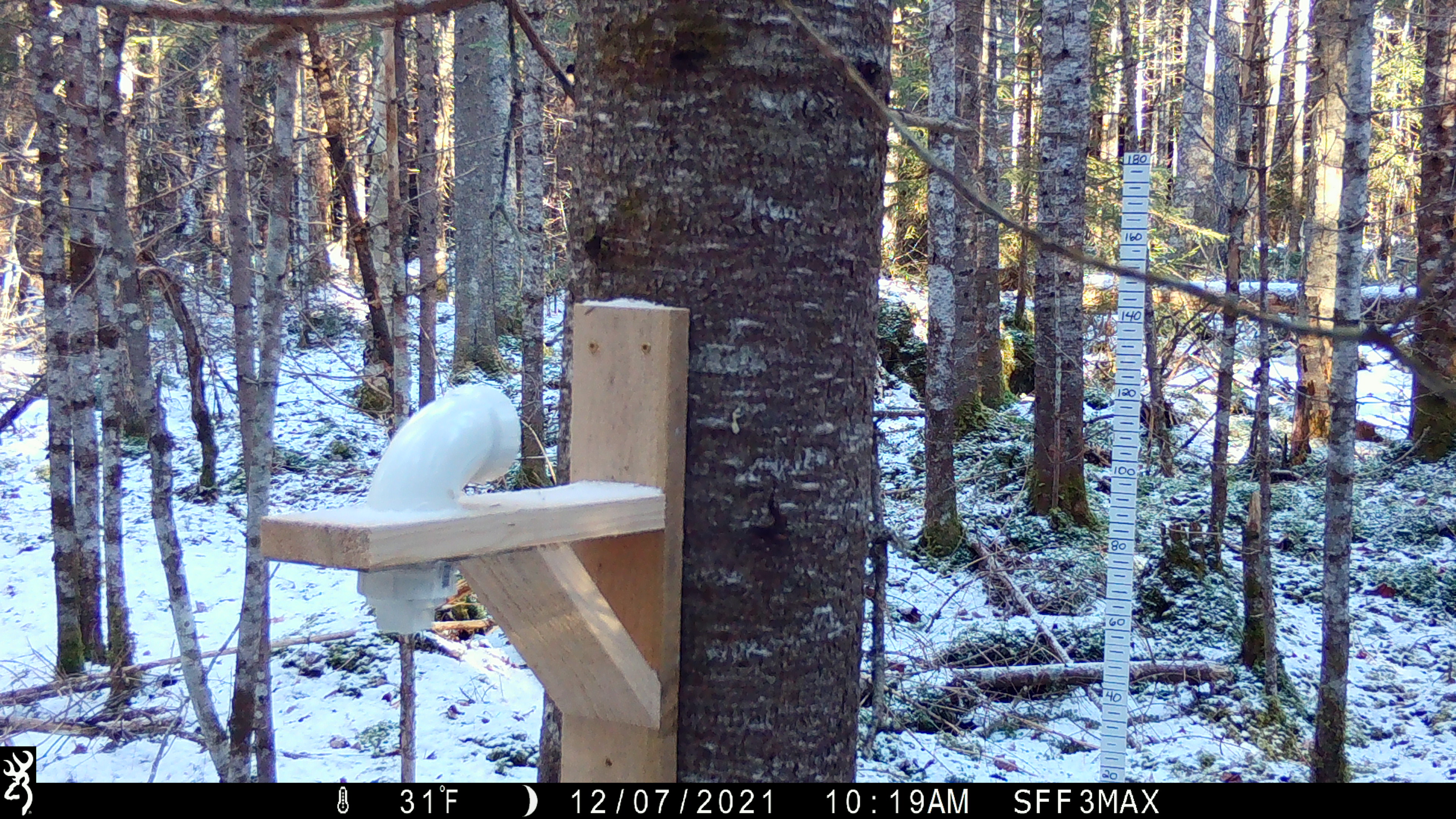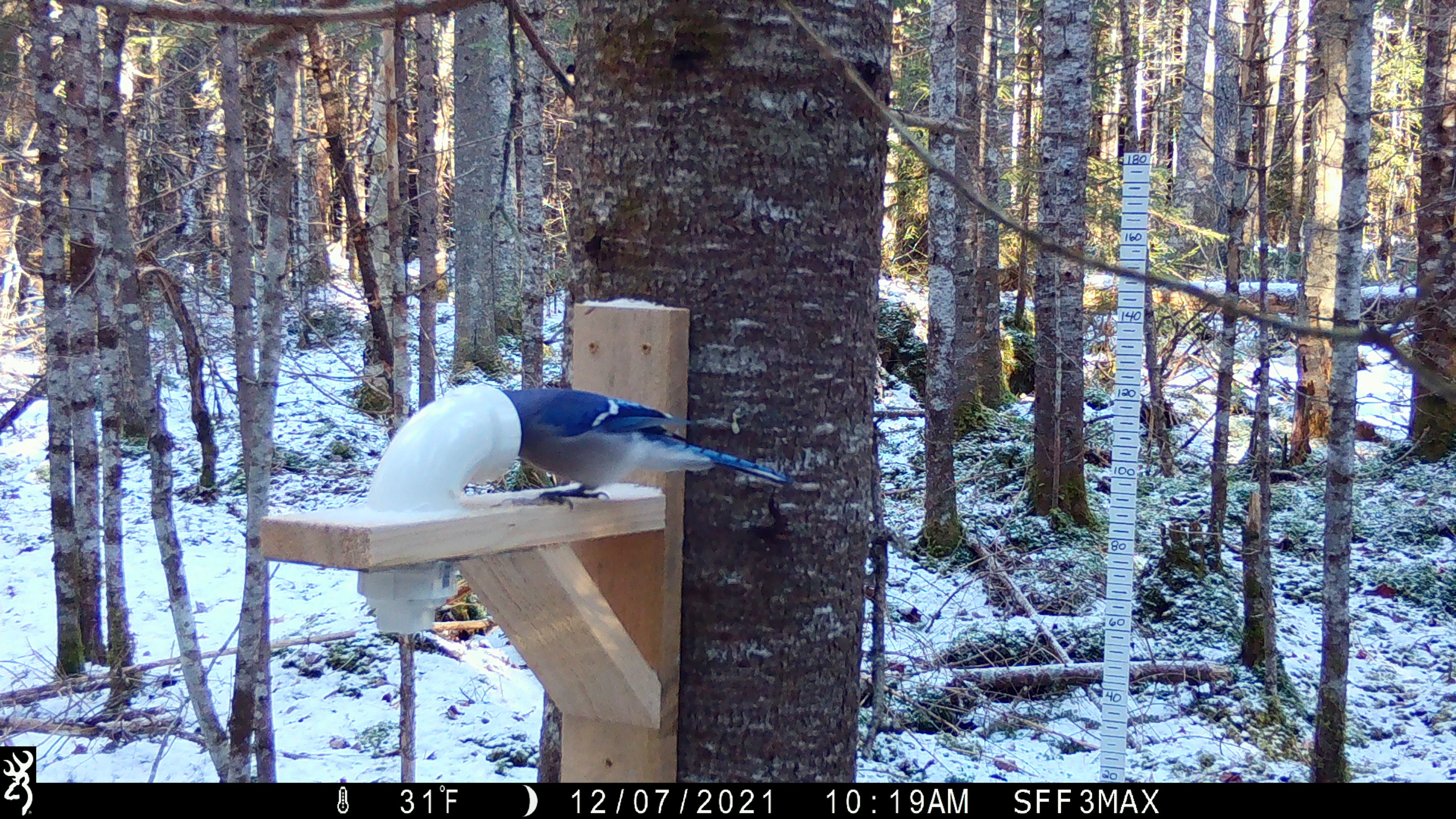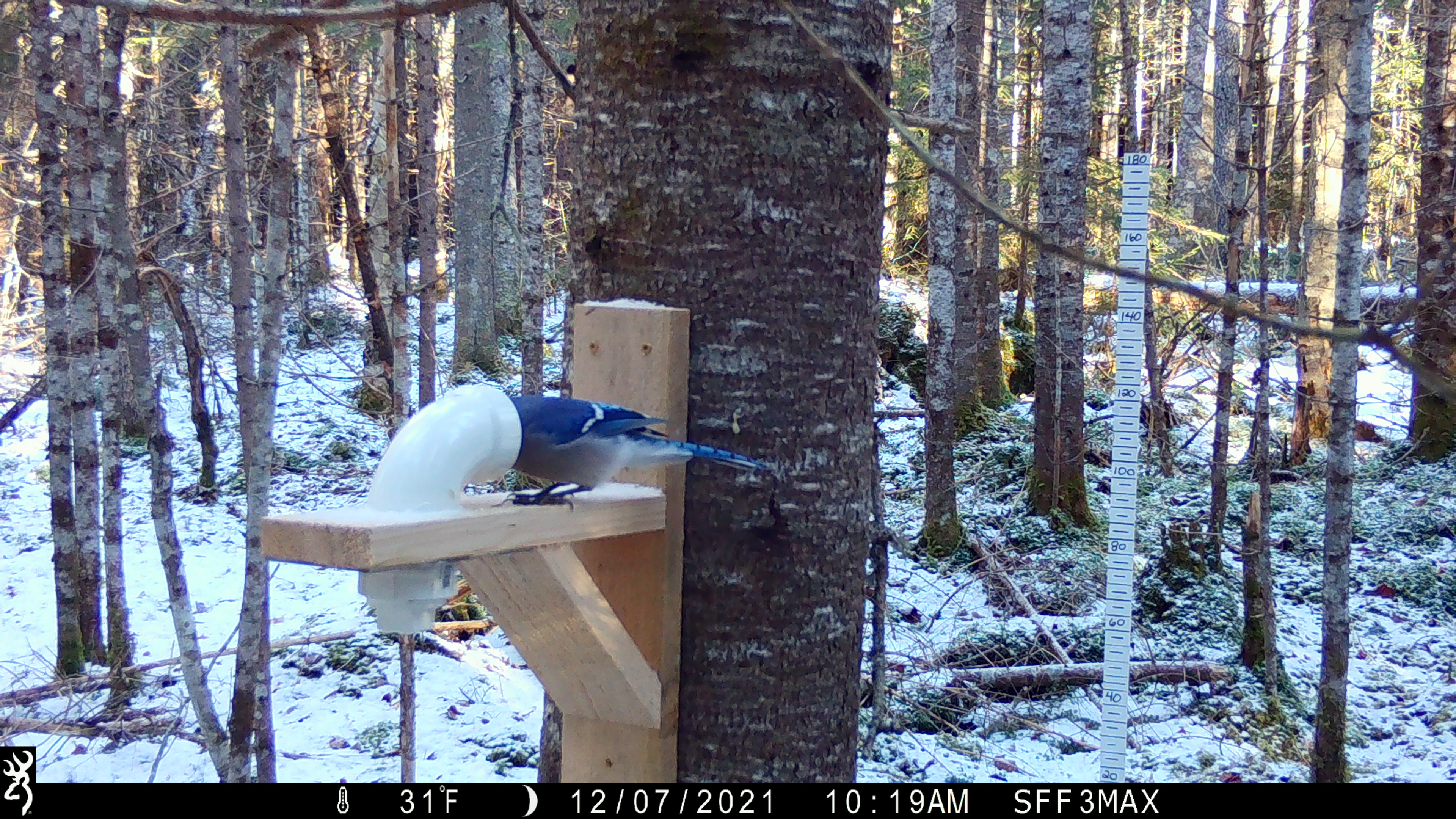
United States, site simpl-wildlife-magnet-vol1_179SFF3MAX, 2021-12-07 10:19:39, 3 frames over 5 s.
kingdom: Animalia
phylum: Chordata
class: Aves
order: Passeriformes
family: Corvidae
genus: Cyanocitta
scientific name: Cyanocitta cristata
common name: blue jay